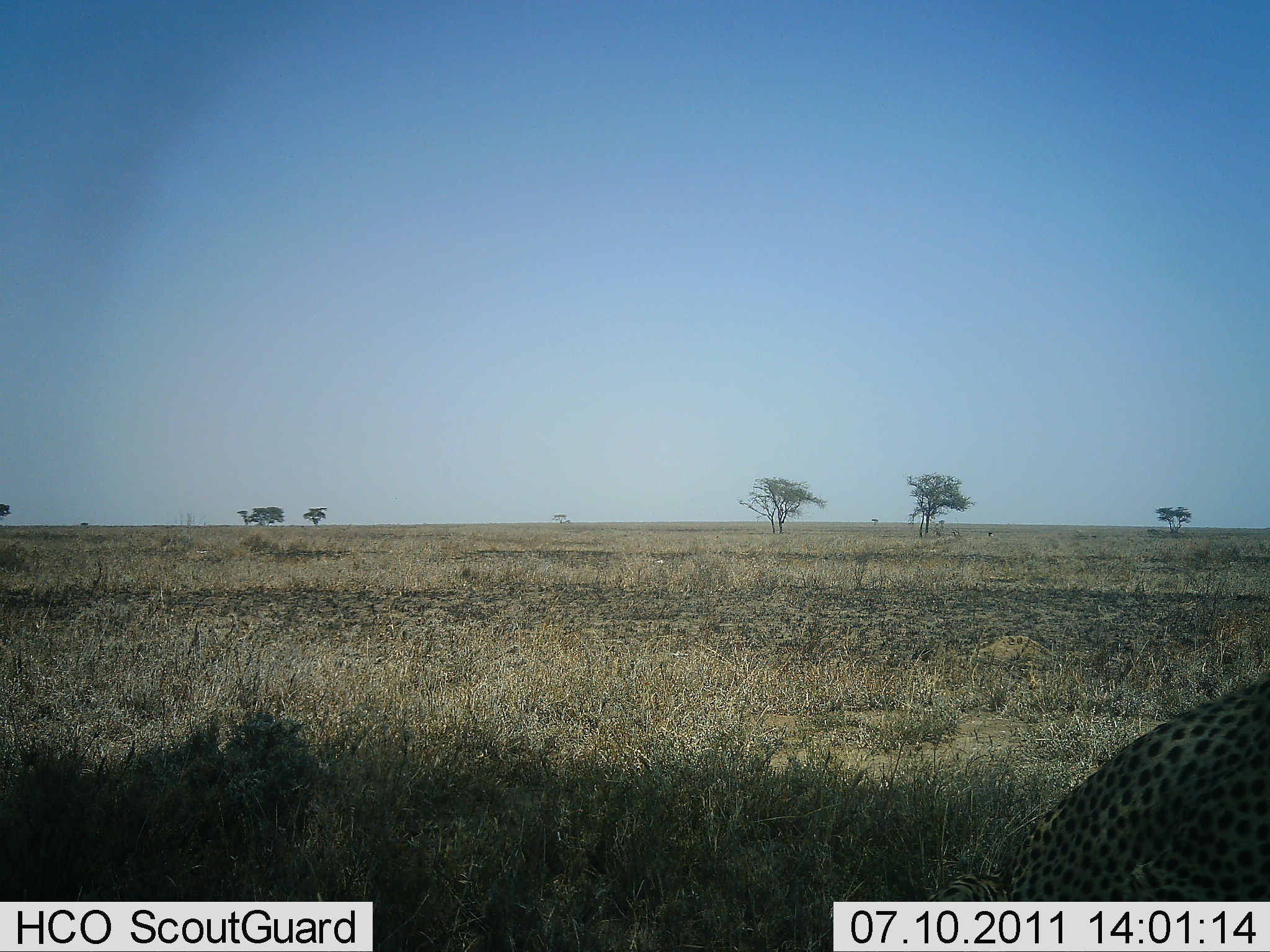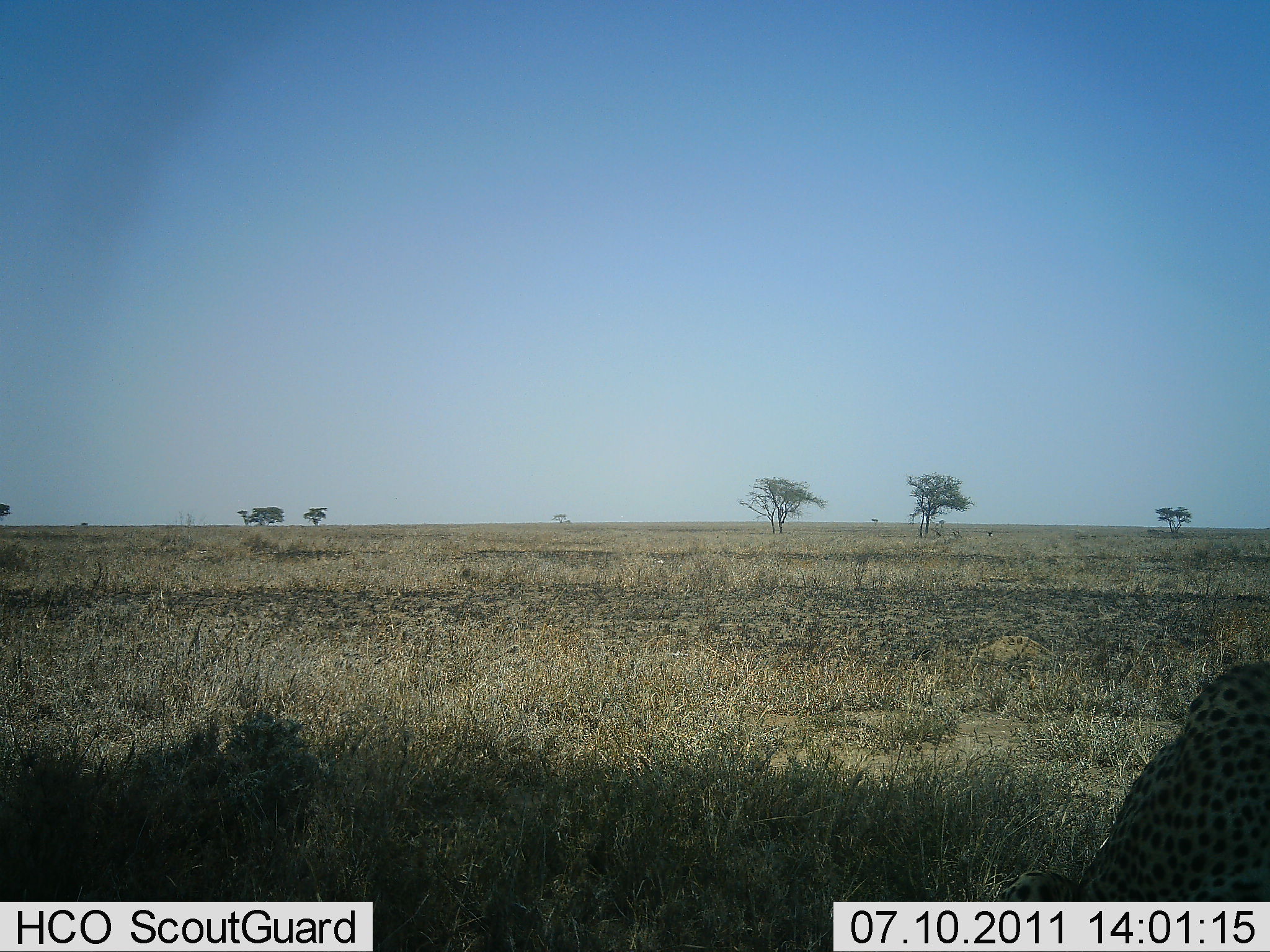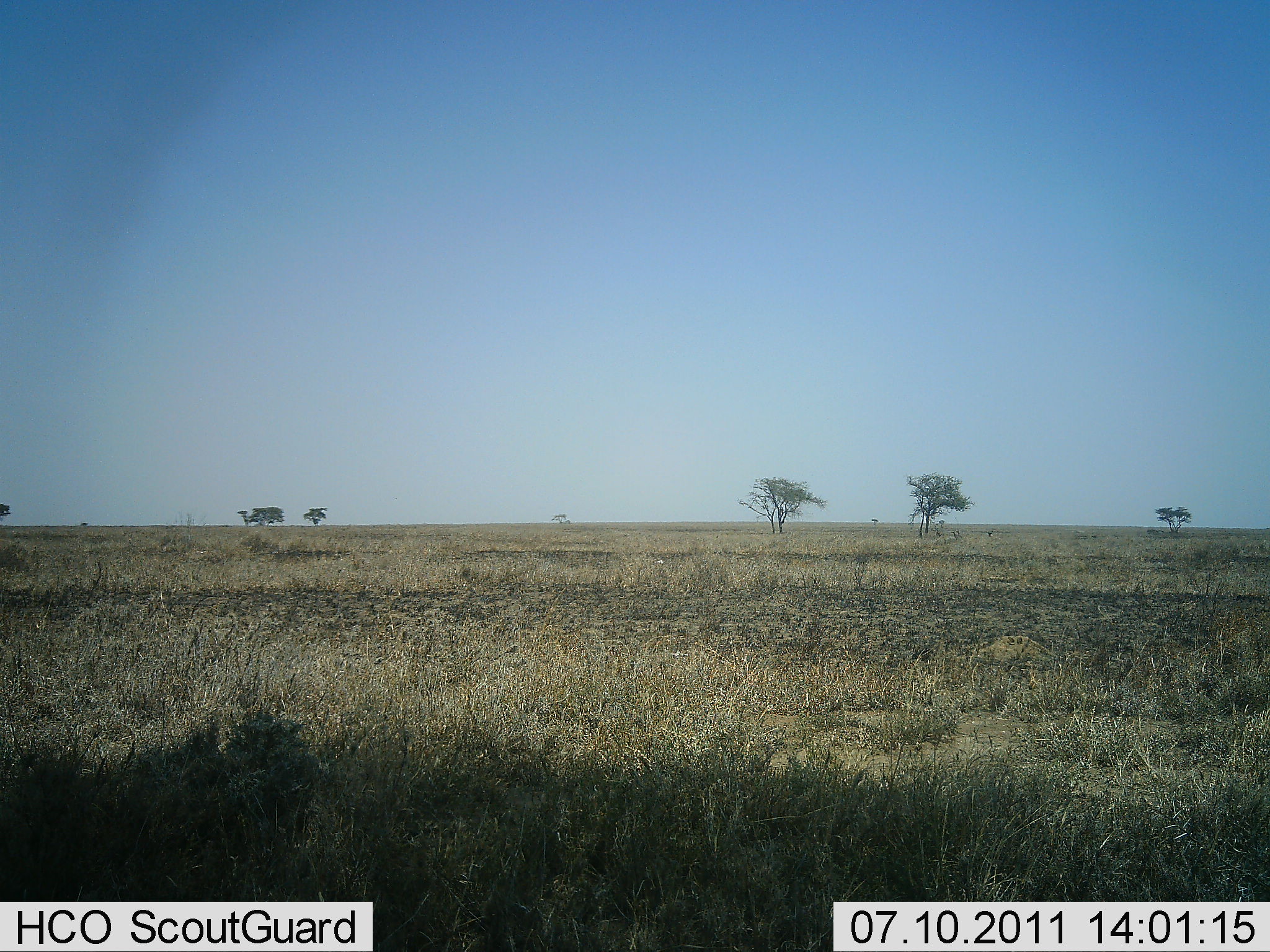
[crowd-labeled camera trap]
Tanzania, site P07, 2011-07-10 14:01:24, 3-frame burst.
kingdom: Animalia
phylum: Chordata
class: Mammalia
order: Carnivora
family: Felidae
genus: Acinonyx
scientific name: Acinonyx jubatus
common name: cheetah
Cheetah (Acinonyx jubatus), count 1. Behavior (volunteer vote fractions): standing 21%, resting 14%, moving 64%, interacting 0%. Young present (vote fraction): 0%. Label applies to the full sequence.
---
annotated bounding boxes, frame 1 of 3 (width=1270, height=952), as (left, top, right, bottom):
animal: (922, 671, 1270, 902)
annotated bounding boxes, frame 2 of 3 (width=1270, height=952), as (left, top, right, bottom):
animal: (995, 663, 1270, 901)